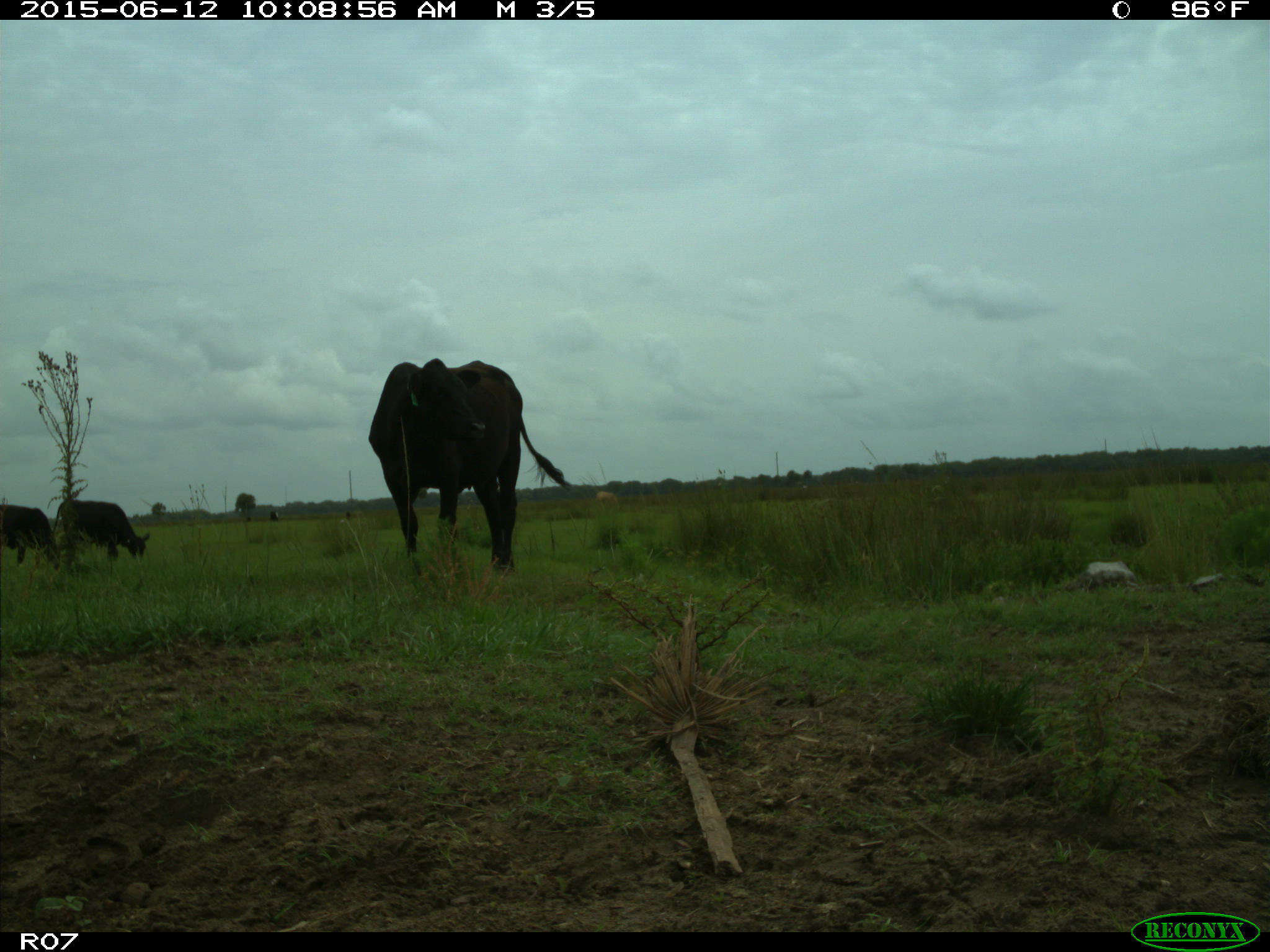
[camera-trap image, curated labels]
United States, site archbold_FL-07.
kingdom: Animalia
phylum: Chordata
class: Mammalia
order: Artiodactyla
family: Bovidae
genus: Bos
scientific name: Bos taurus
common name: domestic cow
Bos taurus (domestic cow).